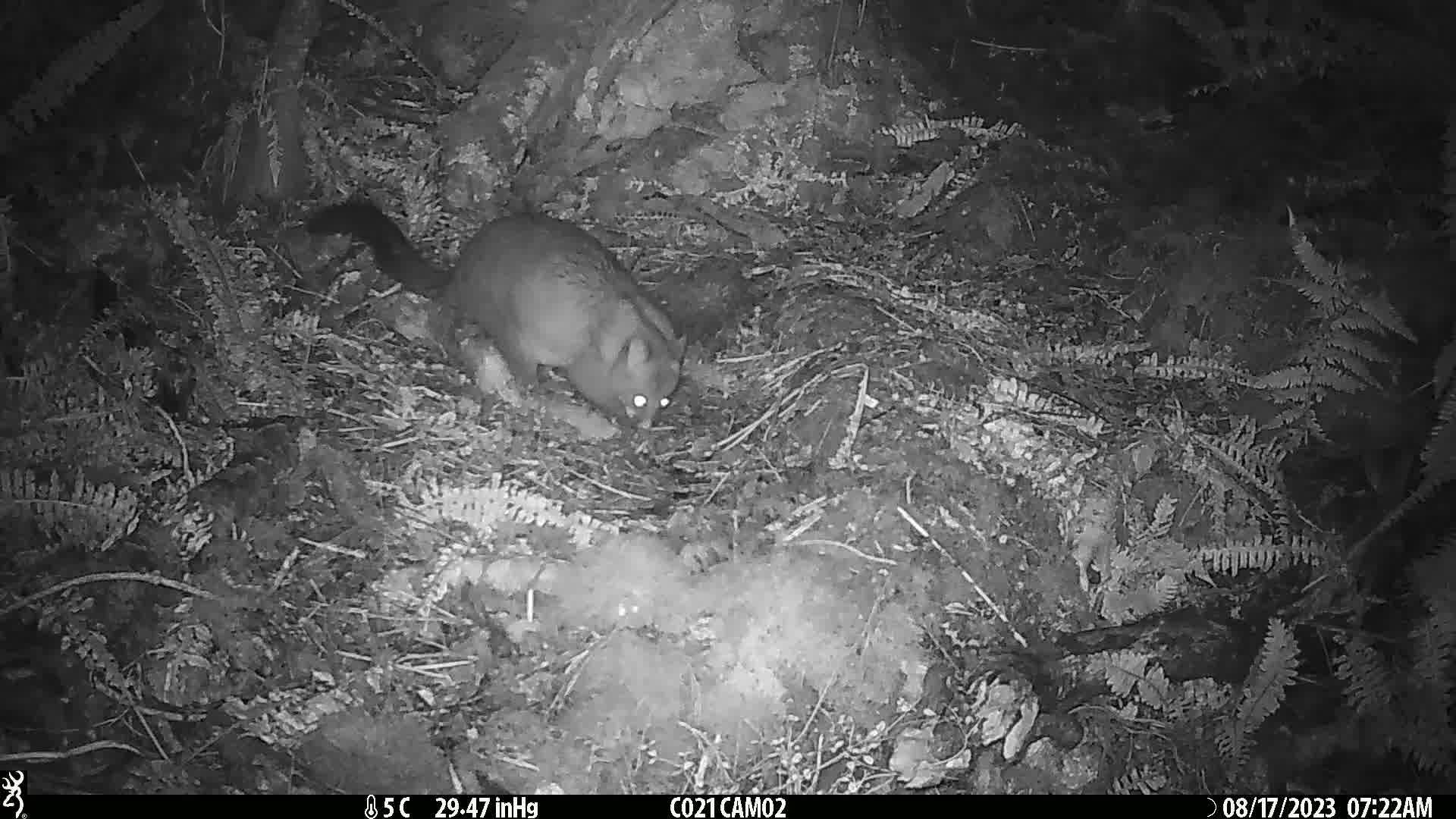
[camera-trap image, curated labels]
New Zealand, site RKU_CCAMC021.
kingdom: Animalia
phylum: Chordata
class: Mammalia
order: Diprotodontia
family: Phalangeridae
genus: Trichosurus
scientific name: Trichosurus vulpecula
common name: common brushtail possum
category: possum